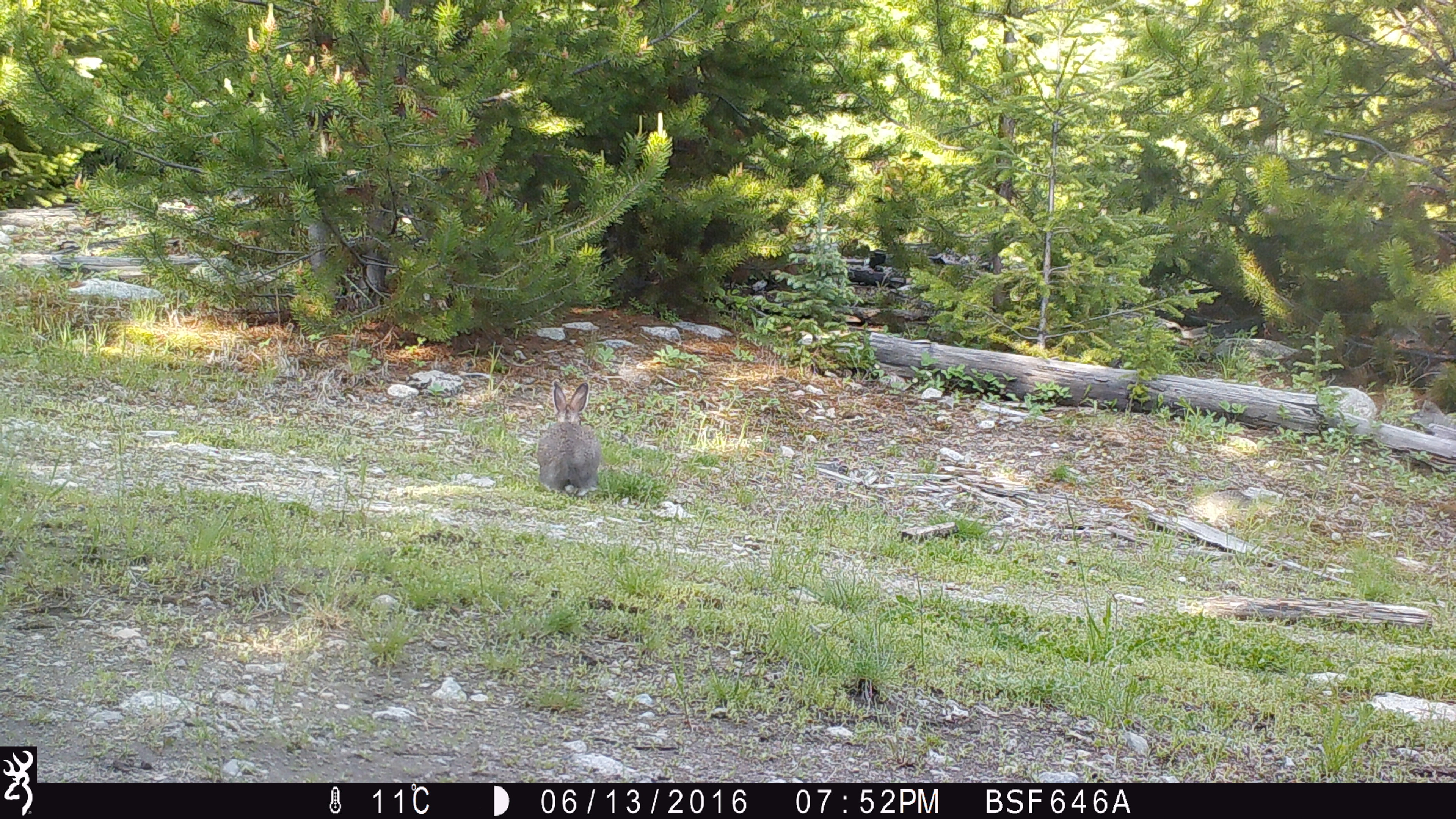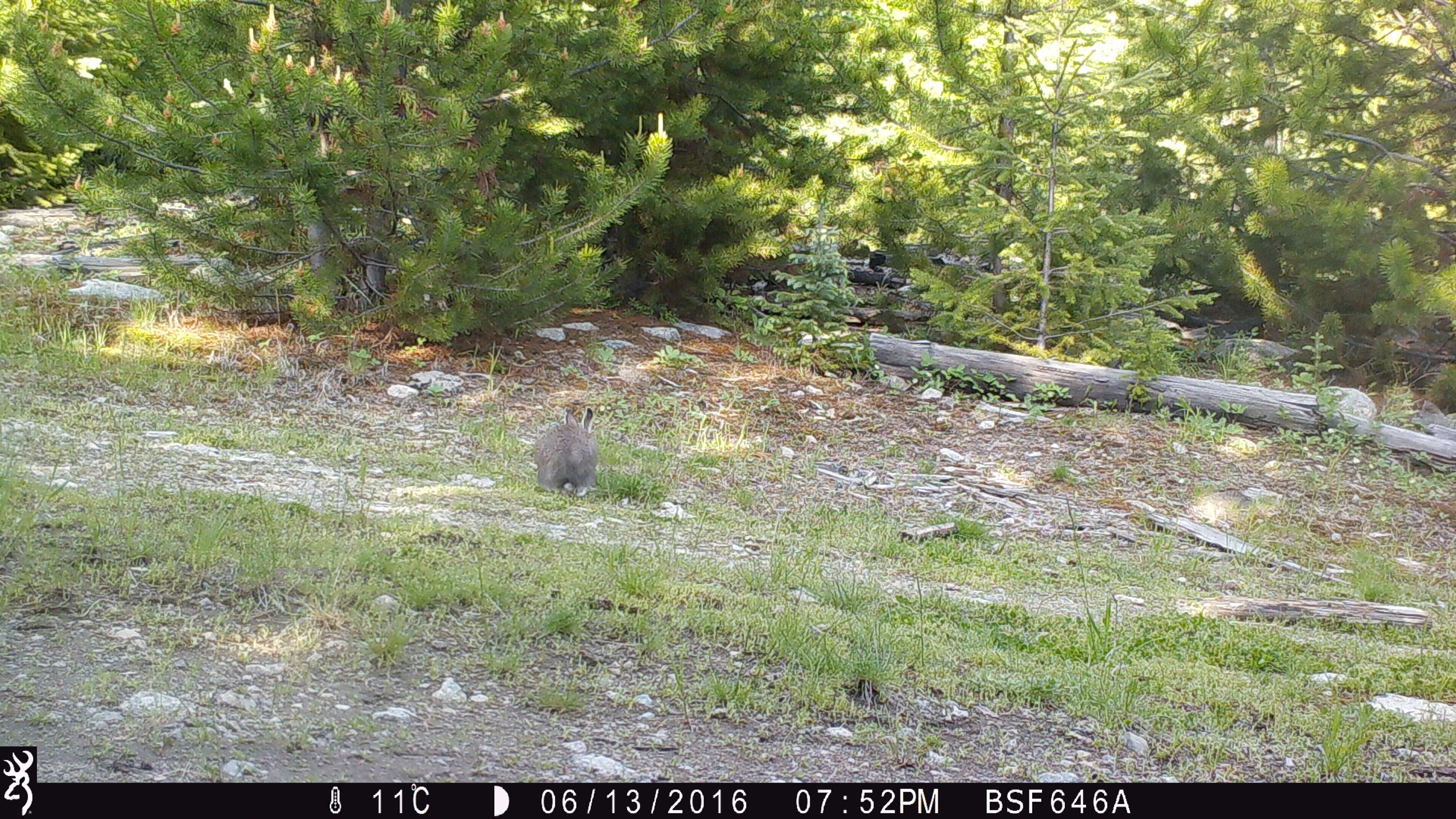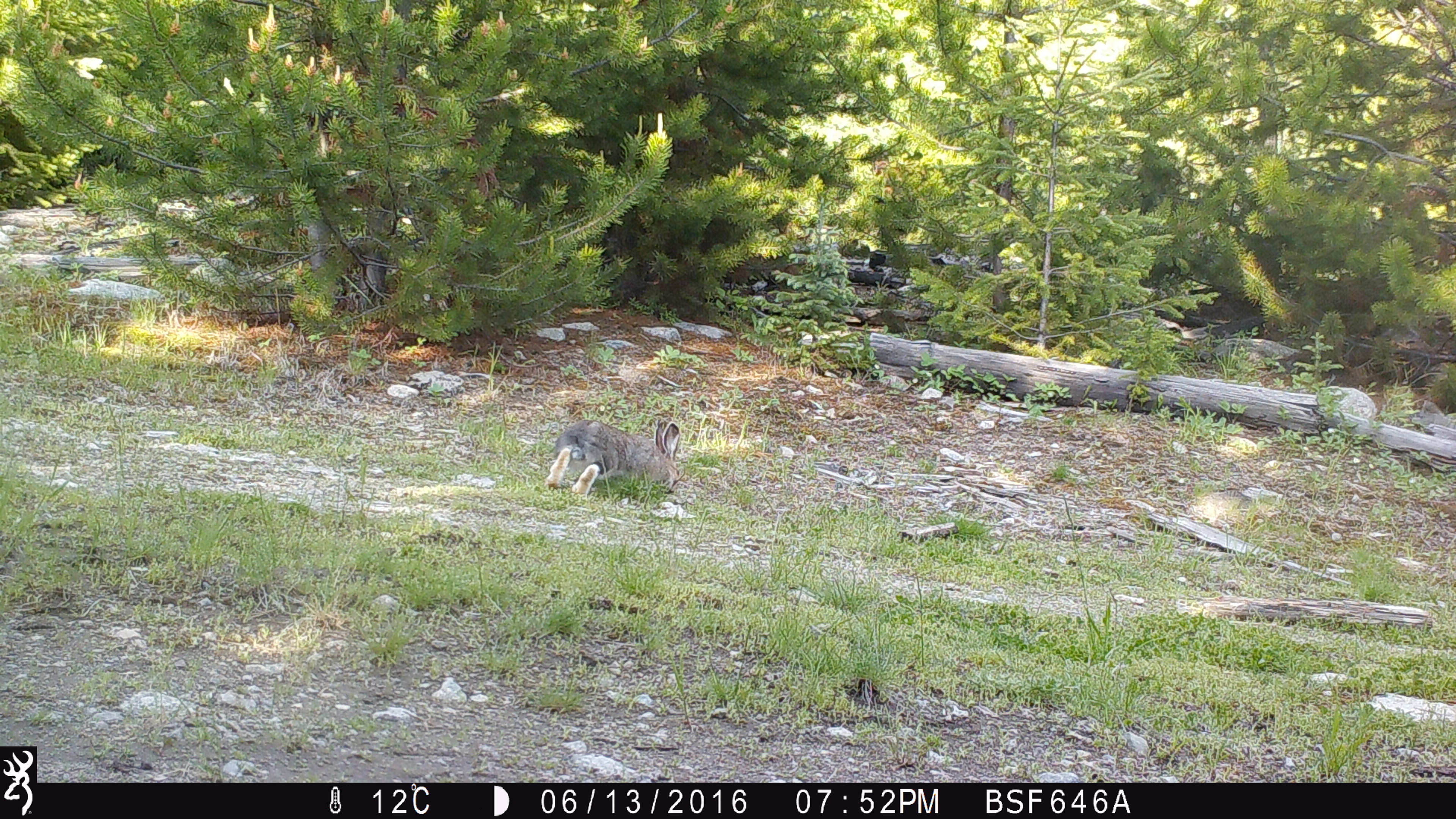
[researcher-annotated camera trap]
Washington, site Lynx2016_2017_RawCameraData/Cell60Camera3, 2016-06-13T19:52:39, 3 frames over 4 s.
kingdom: Animalia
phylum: Chordata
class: Mammalia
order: Lagomorpha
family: Leporidae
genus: Lepus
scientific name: Lepus americanus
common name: snowshoe hare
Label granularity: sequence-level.